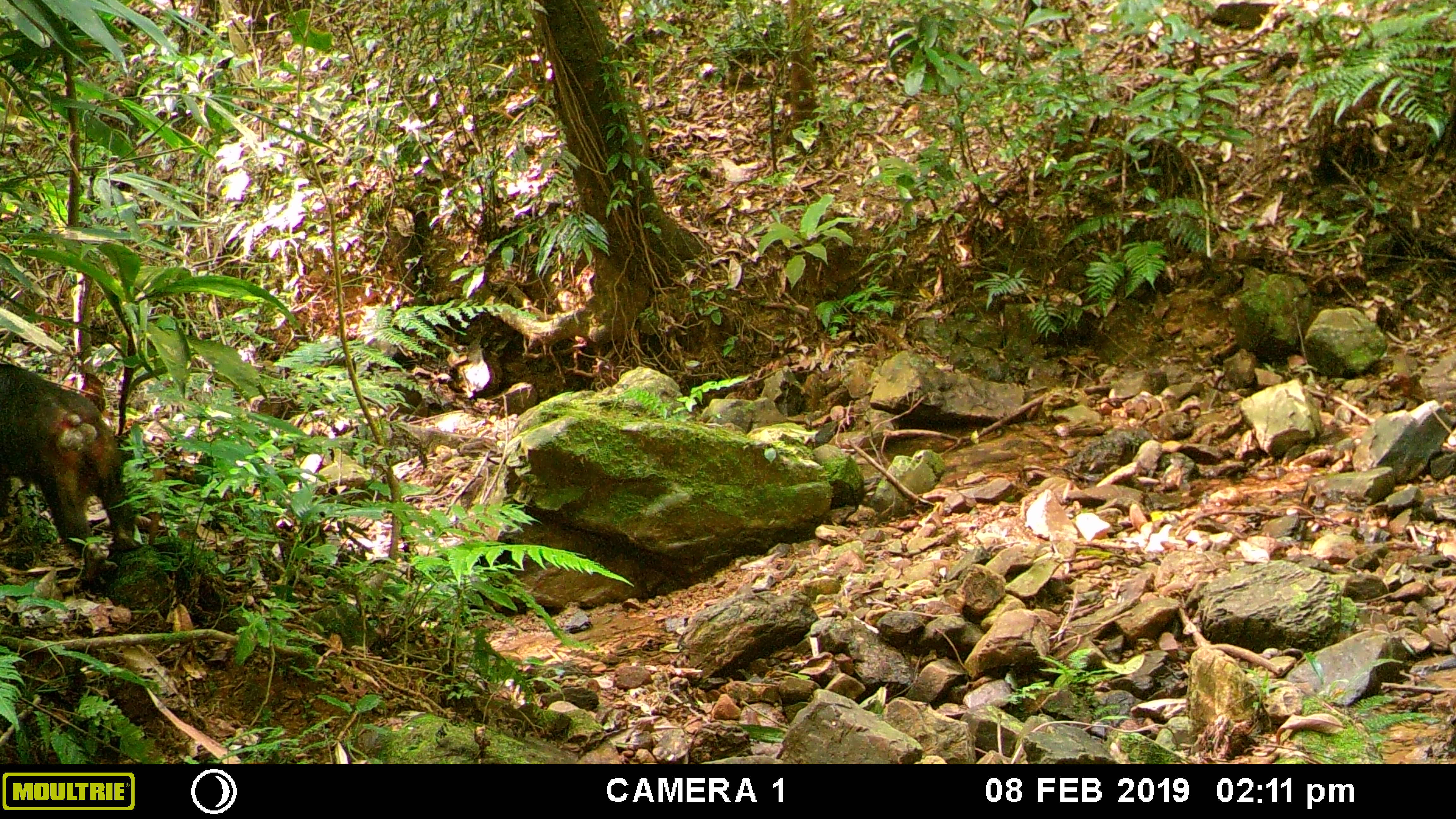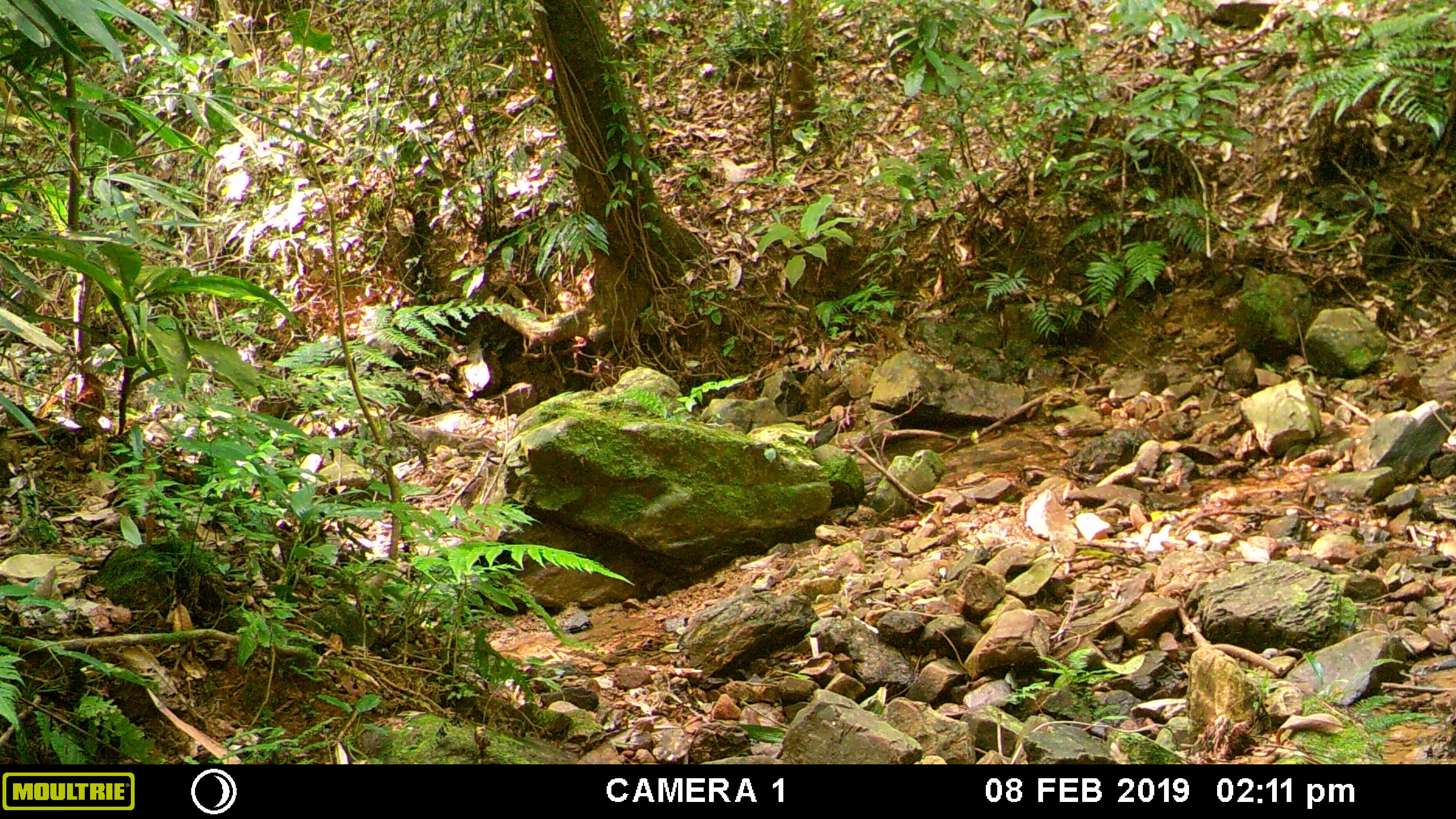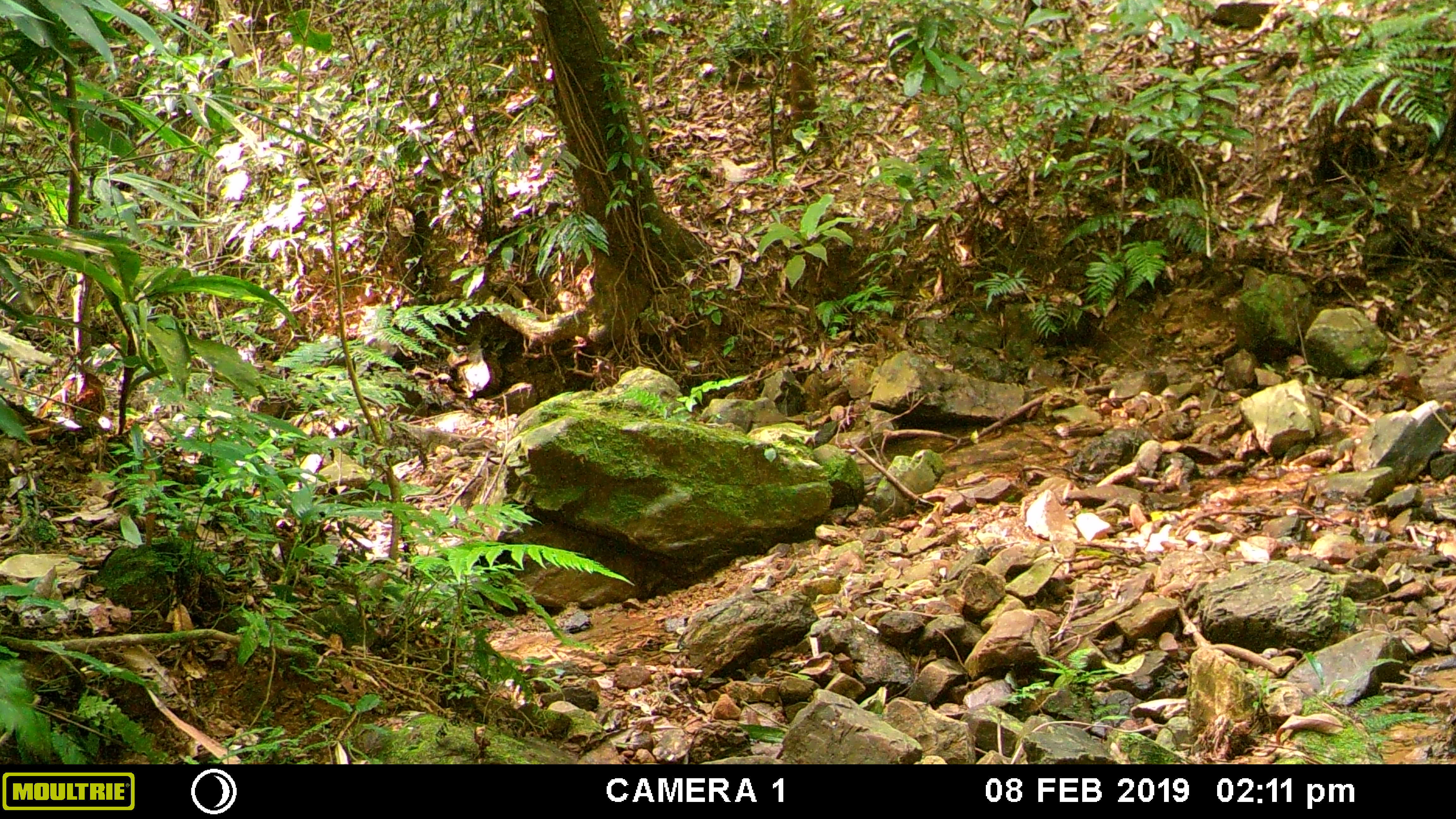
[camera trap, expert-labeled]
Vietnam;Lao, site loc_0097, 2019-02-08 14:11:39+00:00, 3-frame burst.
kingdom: Animalia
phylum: Chordata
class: Mammalia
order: Primates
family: Cercopithecidae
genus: Macaca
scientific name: Macaca arctoides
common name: stump-tailed macaque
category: stump tailed macaque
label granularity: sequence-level